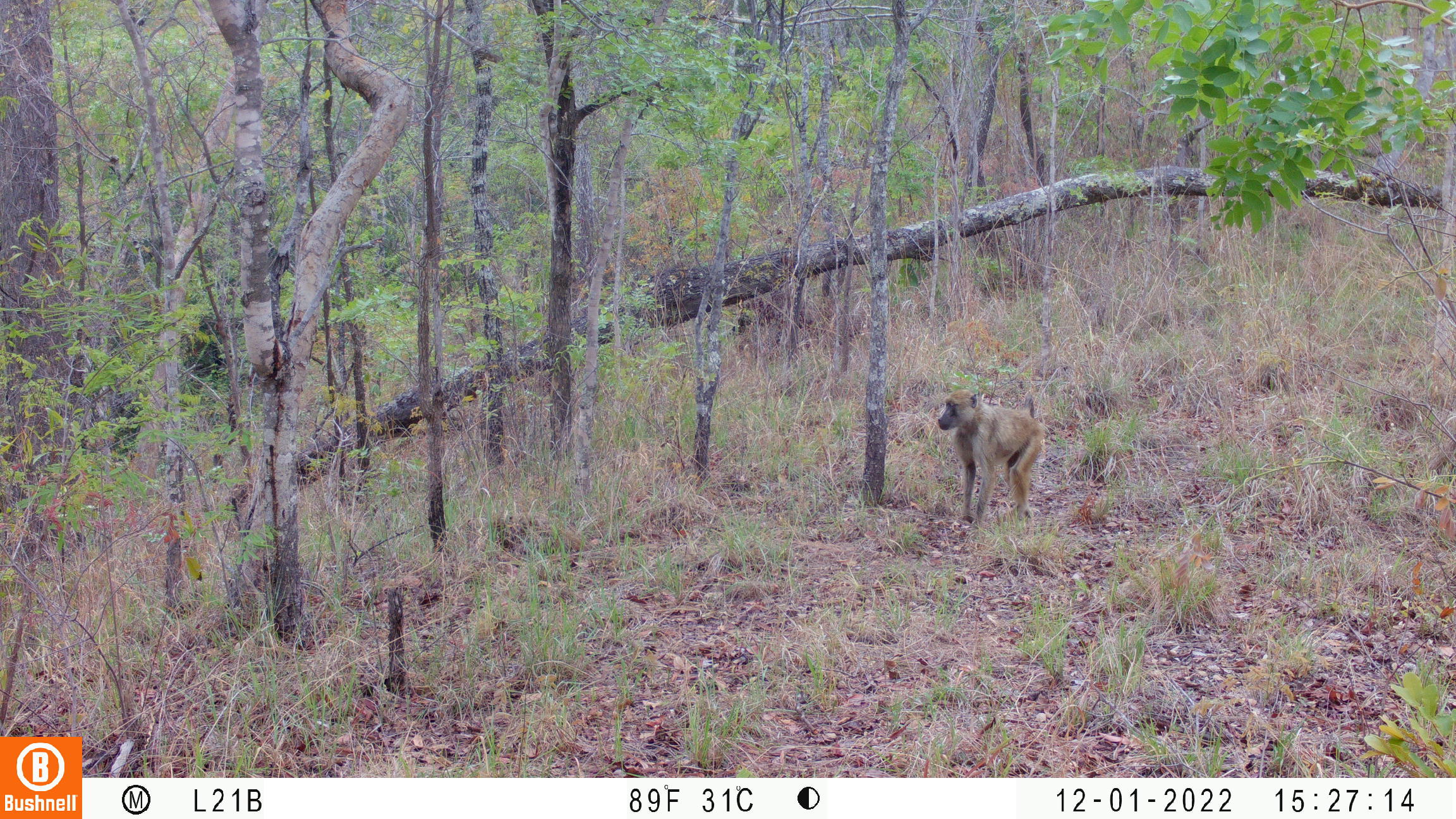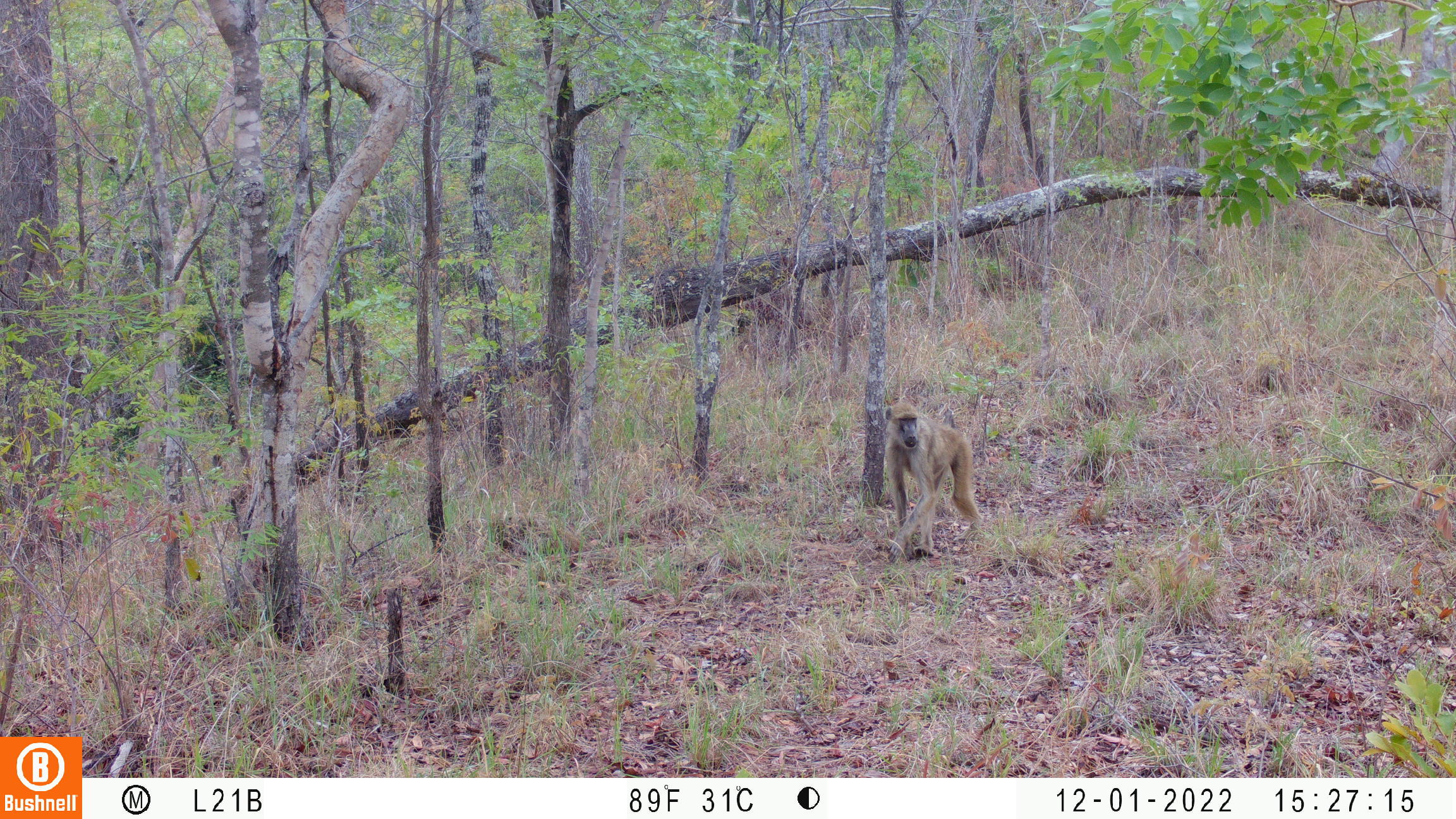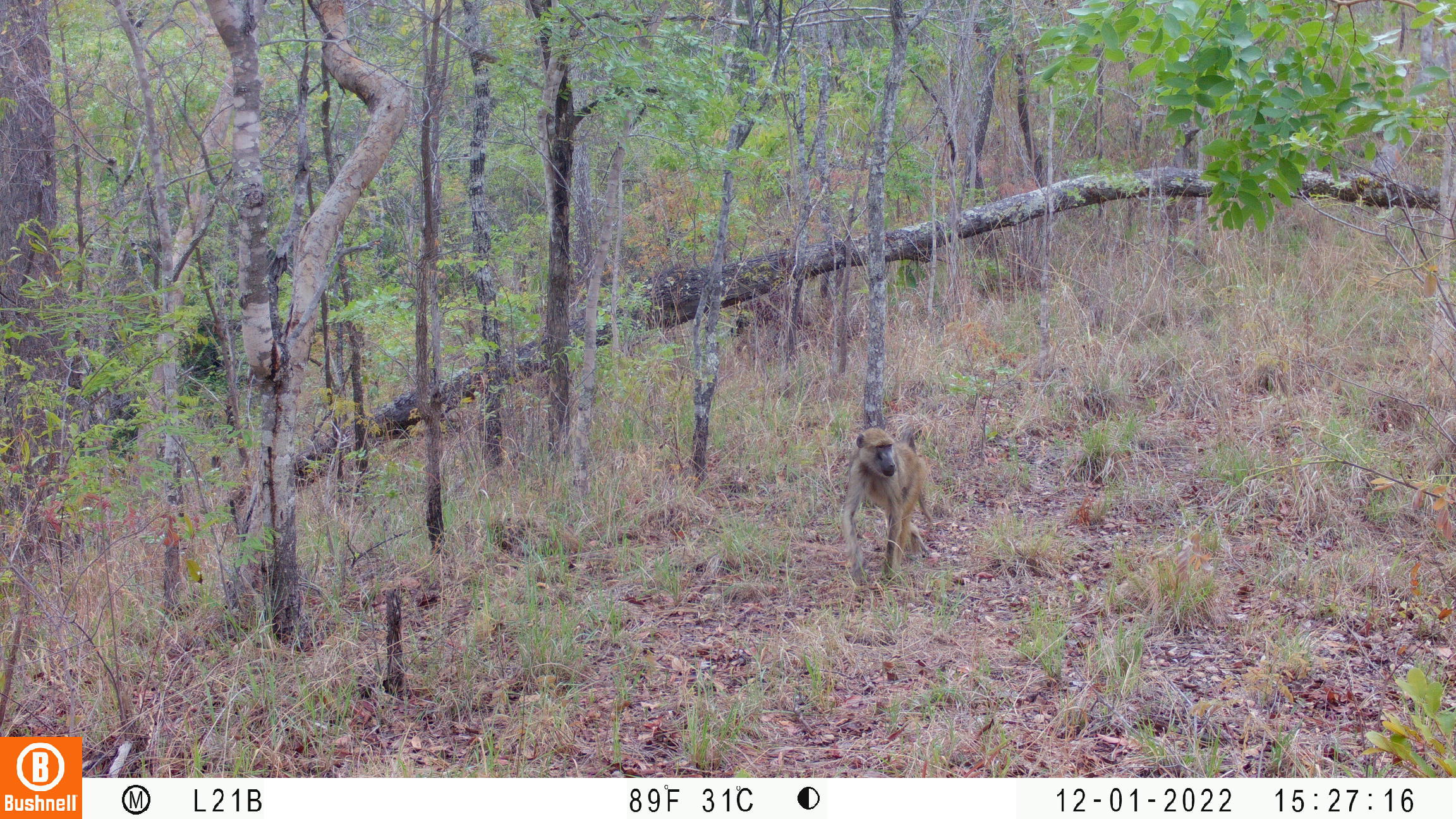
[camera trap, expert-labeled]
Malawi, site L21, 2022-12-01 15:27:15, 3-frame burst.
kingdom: Animalia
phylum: Chordata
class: Mammalia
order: Primates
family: Cercopithecidae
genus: Papio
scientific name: Papio cynocephalus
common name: yellow baboon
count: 1